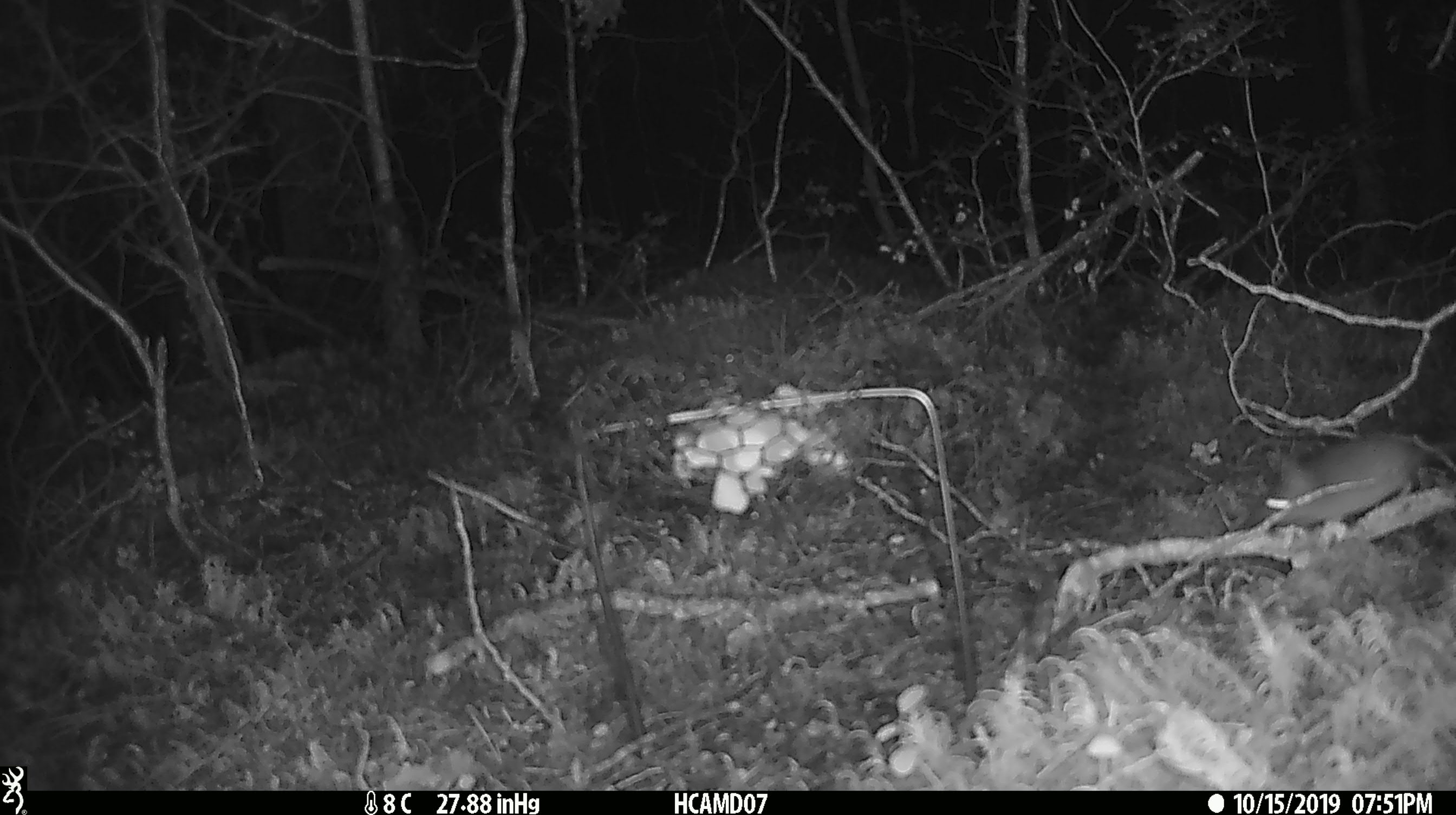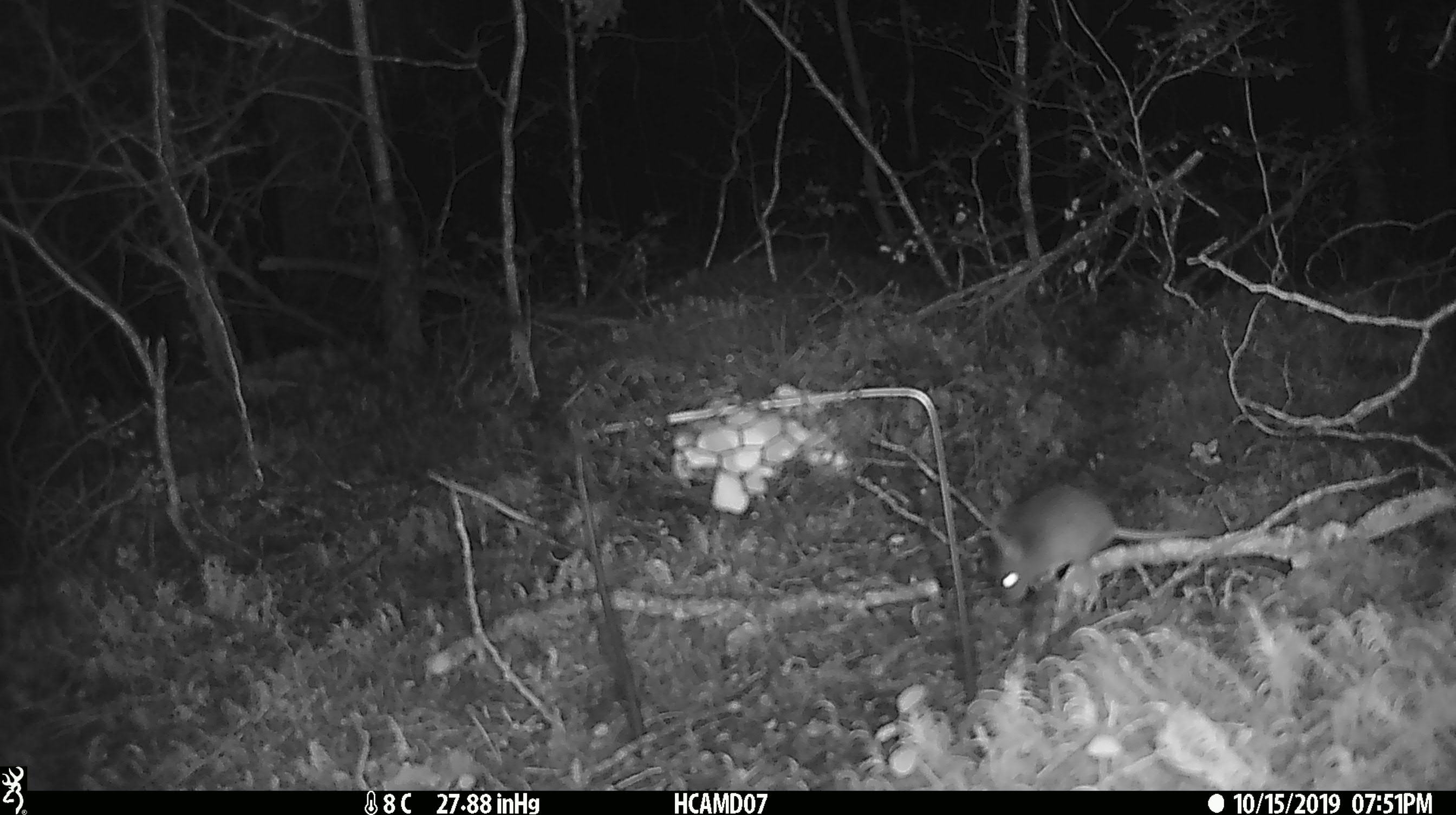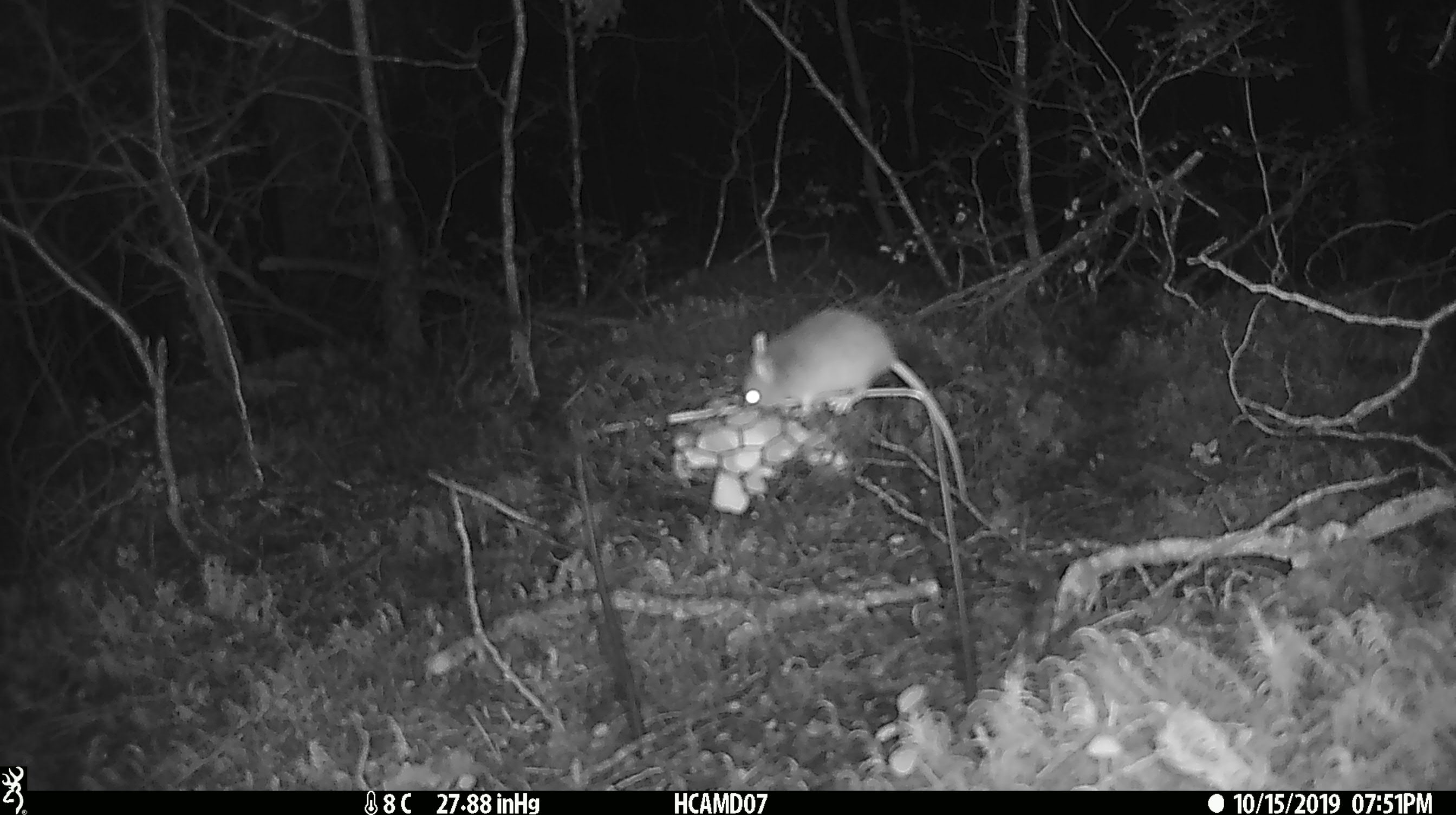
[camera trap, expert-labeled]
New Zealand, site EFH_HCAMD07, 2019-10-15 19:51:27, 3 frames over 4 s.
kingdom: Animalia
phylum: Chordata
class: Mammalia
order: Rodentia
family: Muridae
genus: Mus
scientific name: Mus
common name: mouse